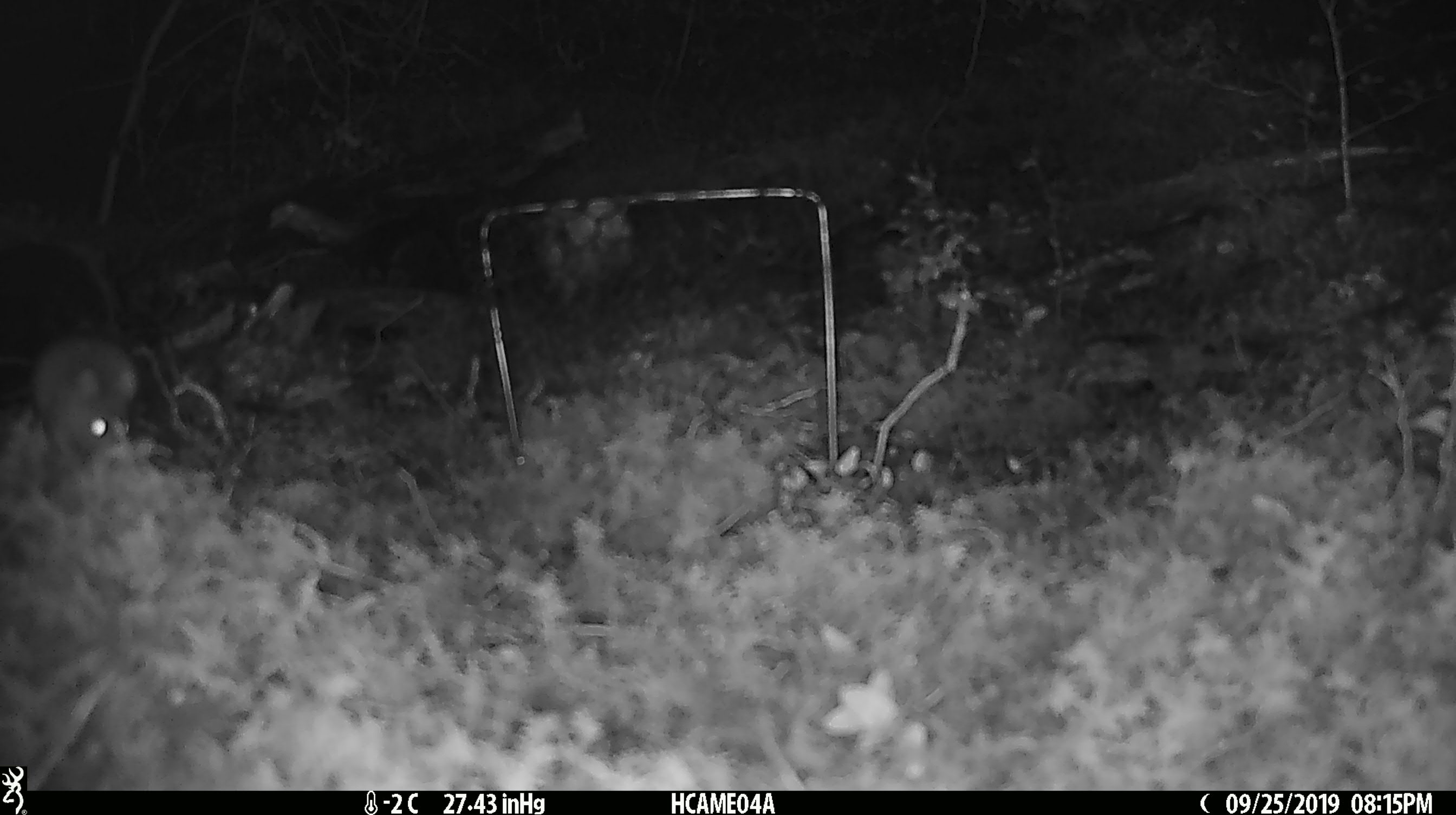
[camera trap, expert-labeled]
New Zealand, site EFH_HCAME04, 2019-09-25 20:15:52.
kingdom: Animalia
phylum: Chordata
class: Mammalia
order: Rodentia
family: Muridae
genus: Mus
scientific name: Mus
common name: mouse